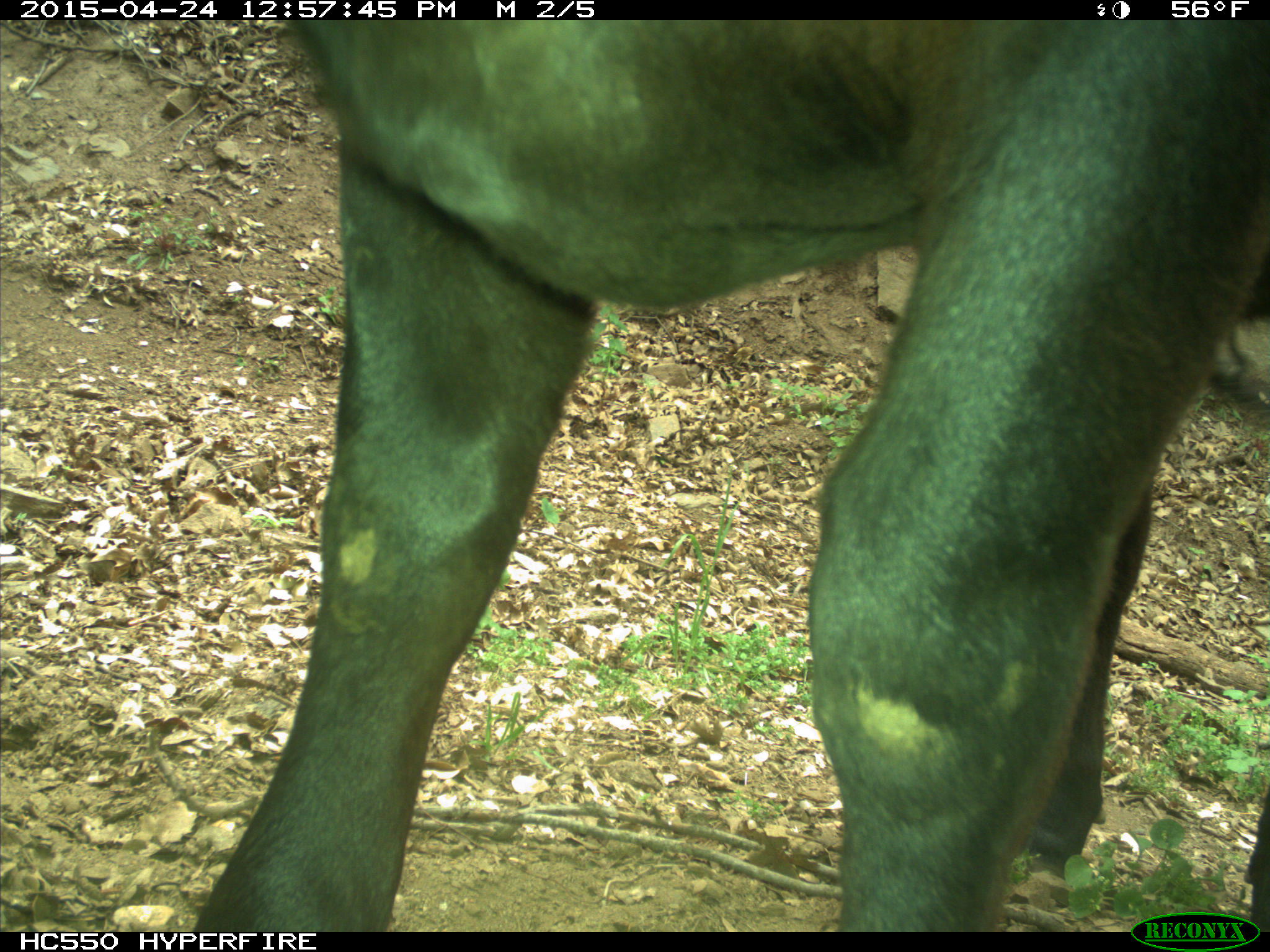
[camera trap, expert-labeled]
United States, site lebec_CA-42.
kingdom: Animalia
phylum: Chordata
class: Mammalia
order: Artiodactyla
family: Bovidae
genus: Bos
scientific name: Bos taurus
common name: domestic cow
Bos taurus (domestic cow).